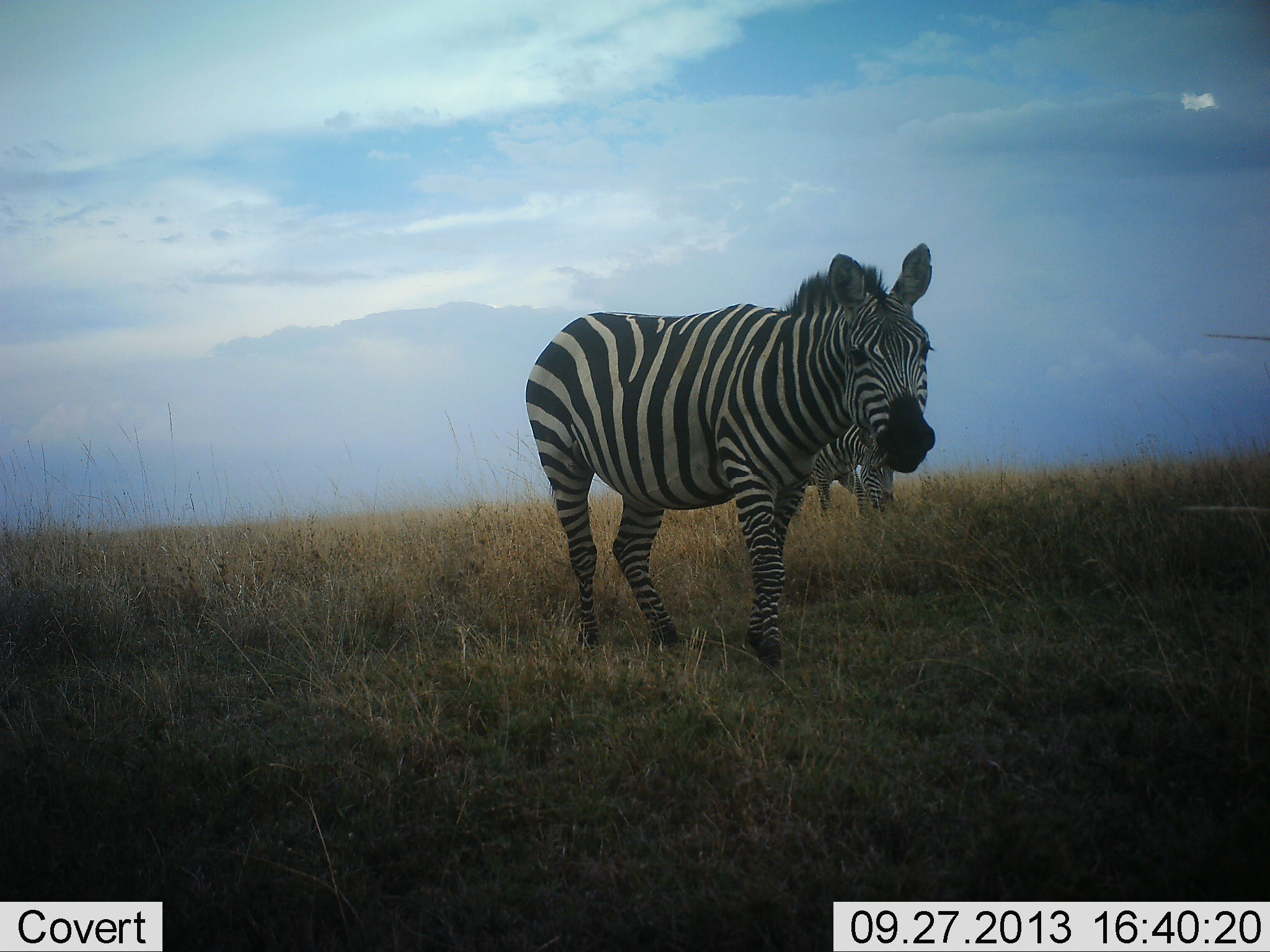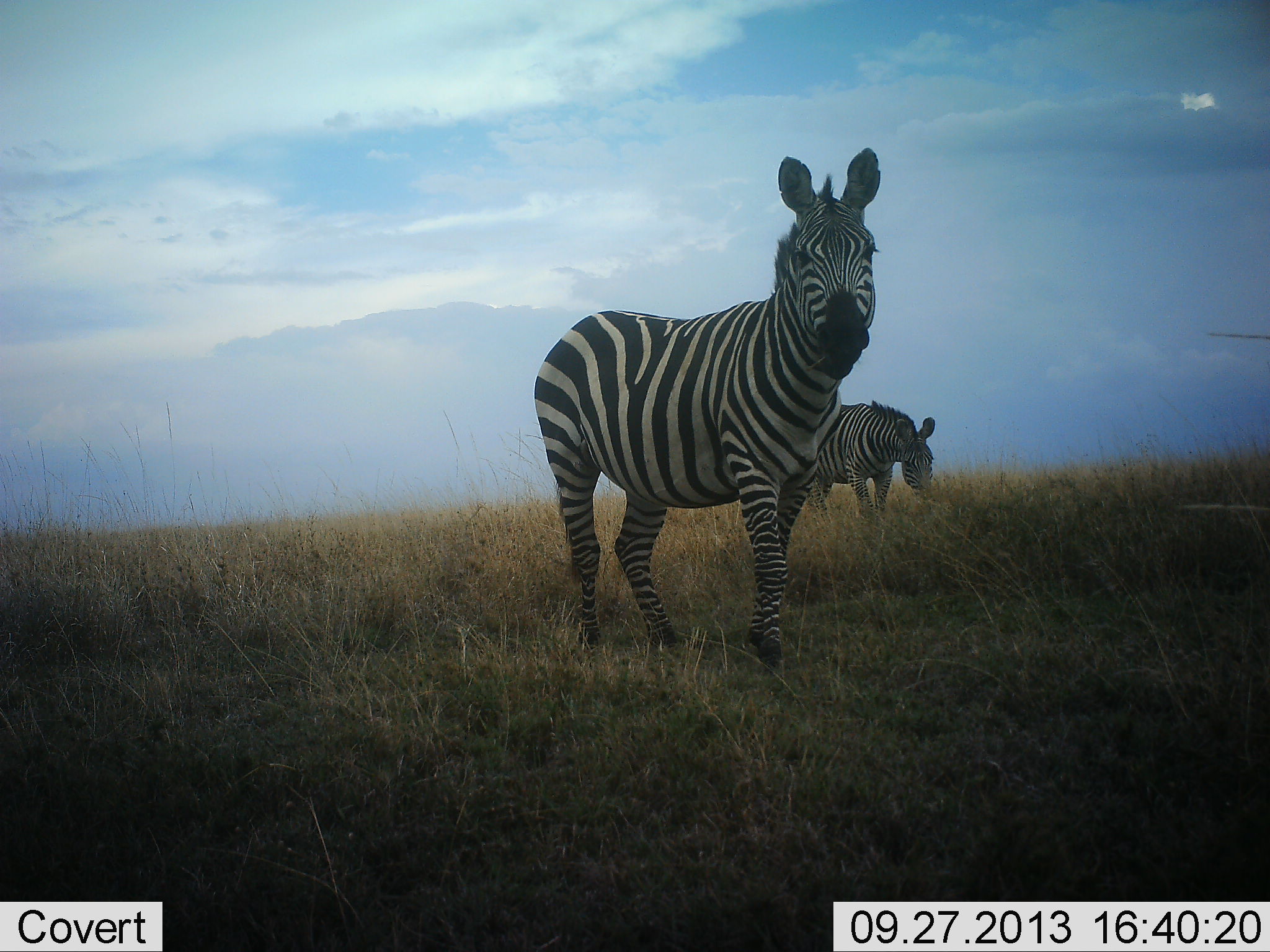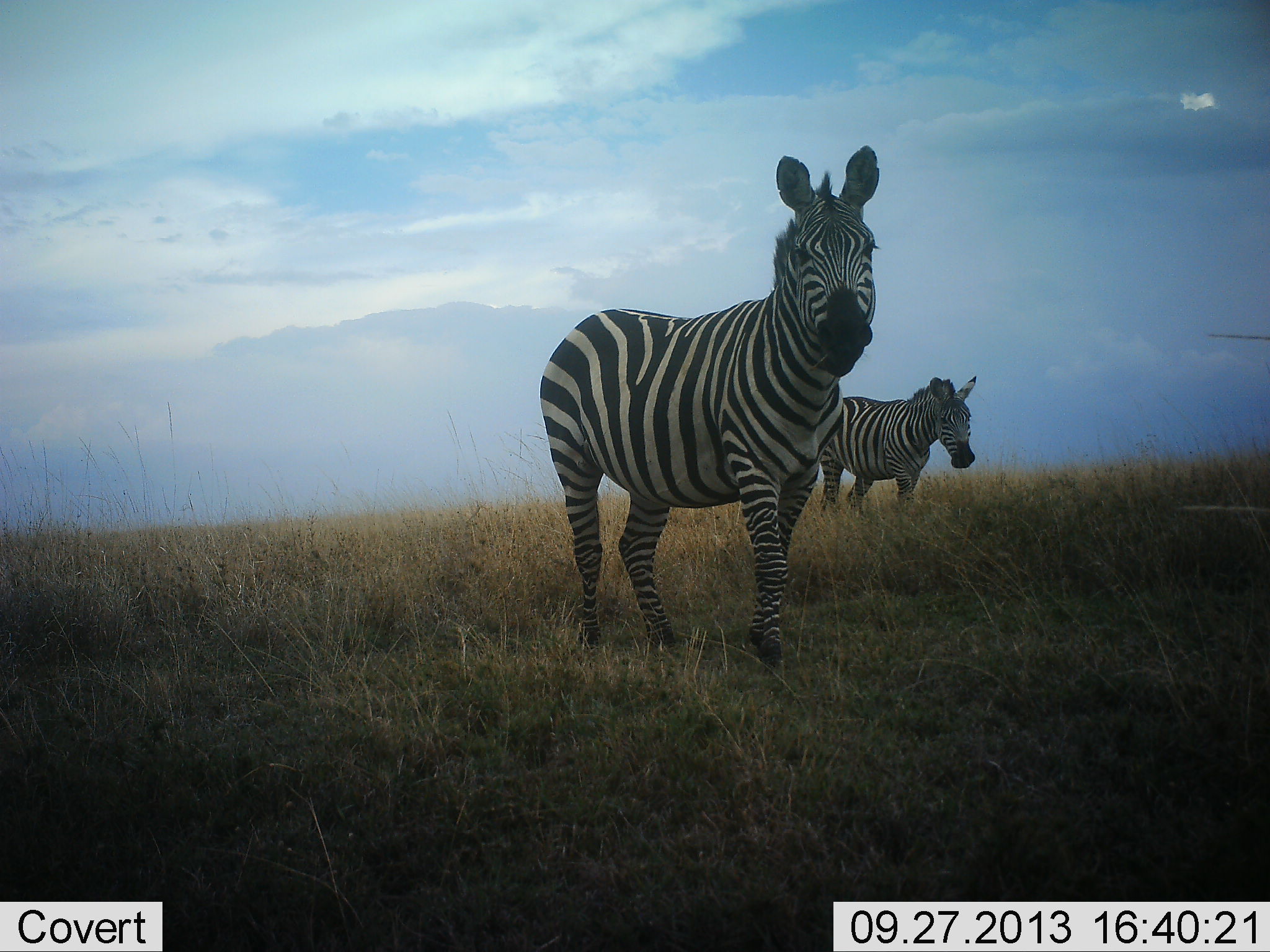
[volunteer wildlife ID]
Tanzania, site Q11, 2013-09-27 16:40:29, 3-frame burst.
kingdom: Animalia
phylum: Chordata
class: Mammalia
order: Perissodactyla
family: Equidae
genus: Equus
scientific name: Equus quagga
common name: plains zebra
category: zebra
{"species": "zebra (plains zebra) (Equus quagga)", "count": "2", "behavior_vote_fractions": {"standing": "40%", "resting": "0%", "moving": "0%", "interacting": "0%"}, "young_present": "0%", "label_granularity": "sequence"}